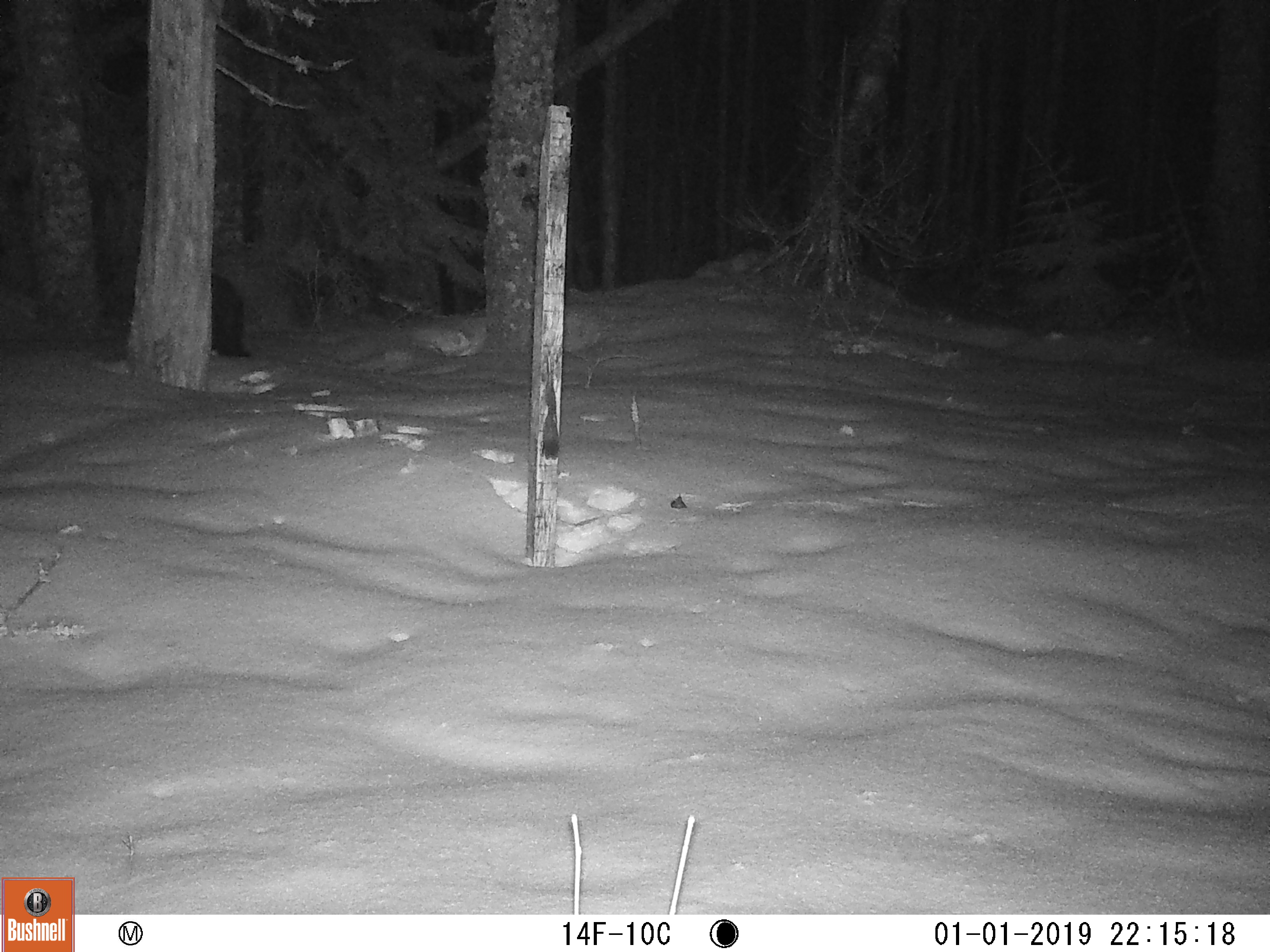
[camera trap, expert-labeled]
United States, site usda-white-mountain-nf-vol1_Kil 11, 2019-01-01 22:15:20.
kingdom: Animalia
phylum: Chordata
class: Mammalia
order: Carnivora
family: Mustelidae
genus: Pekania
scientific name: Pekania pennanti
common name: fisher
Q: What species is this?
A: Fisher (Pekania pennanti).